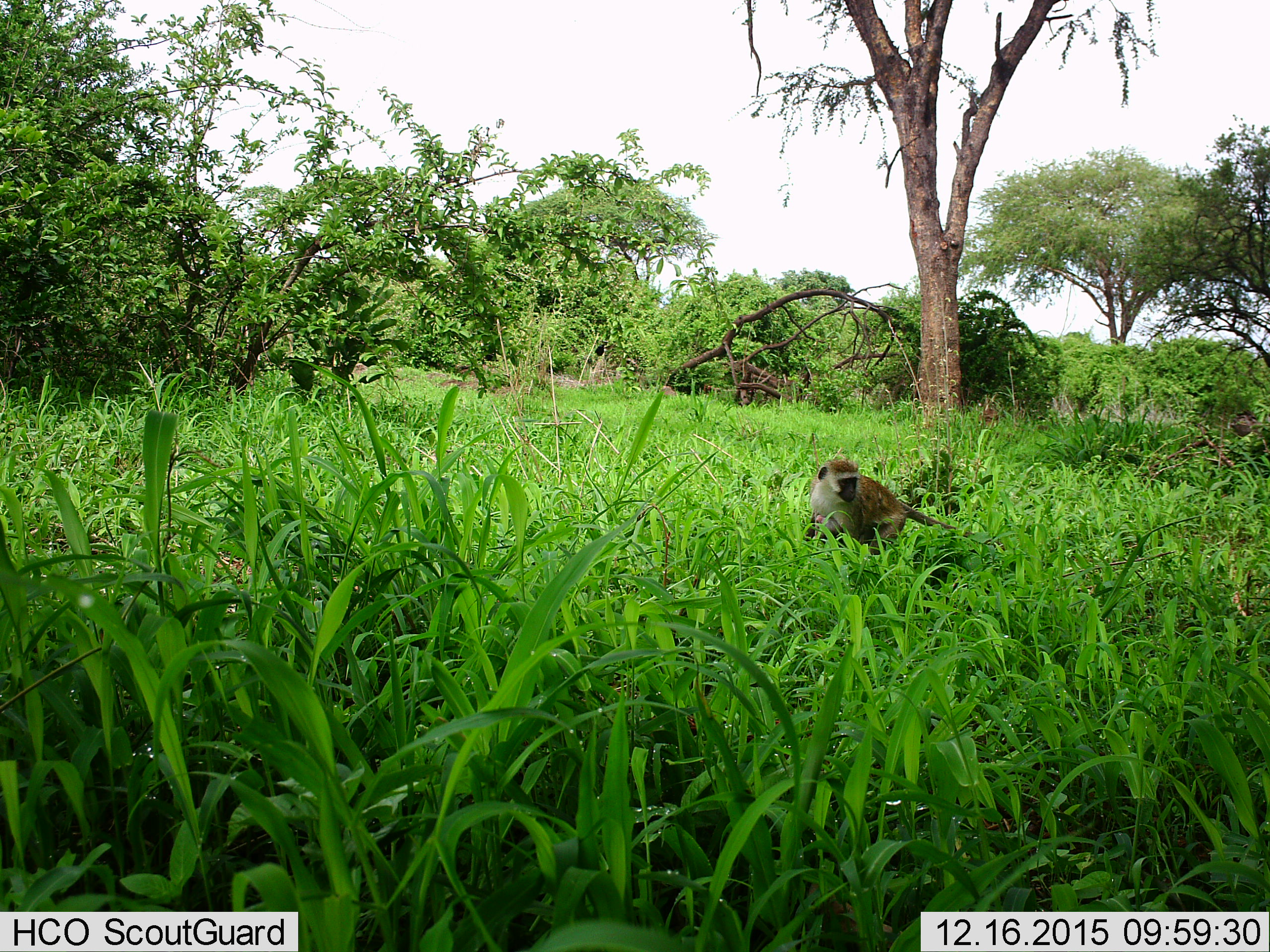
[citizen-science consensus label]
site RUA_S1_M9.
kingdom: Animalia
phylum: Chordata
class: Mammalia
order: Primates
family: Cercopithecidae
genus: Chlorocebus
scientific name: Chlorocebus pygerythrus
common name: vervet monkey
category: monkeyvervet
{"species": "monkeyvervet (vervet monkey) (Chlorocebus pygerythrus)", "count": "1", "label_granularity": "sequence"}